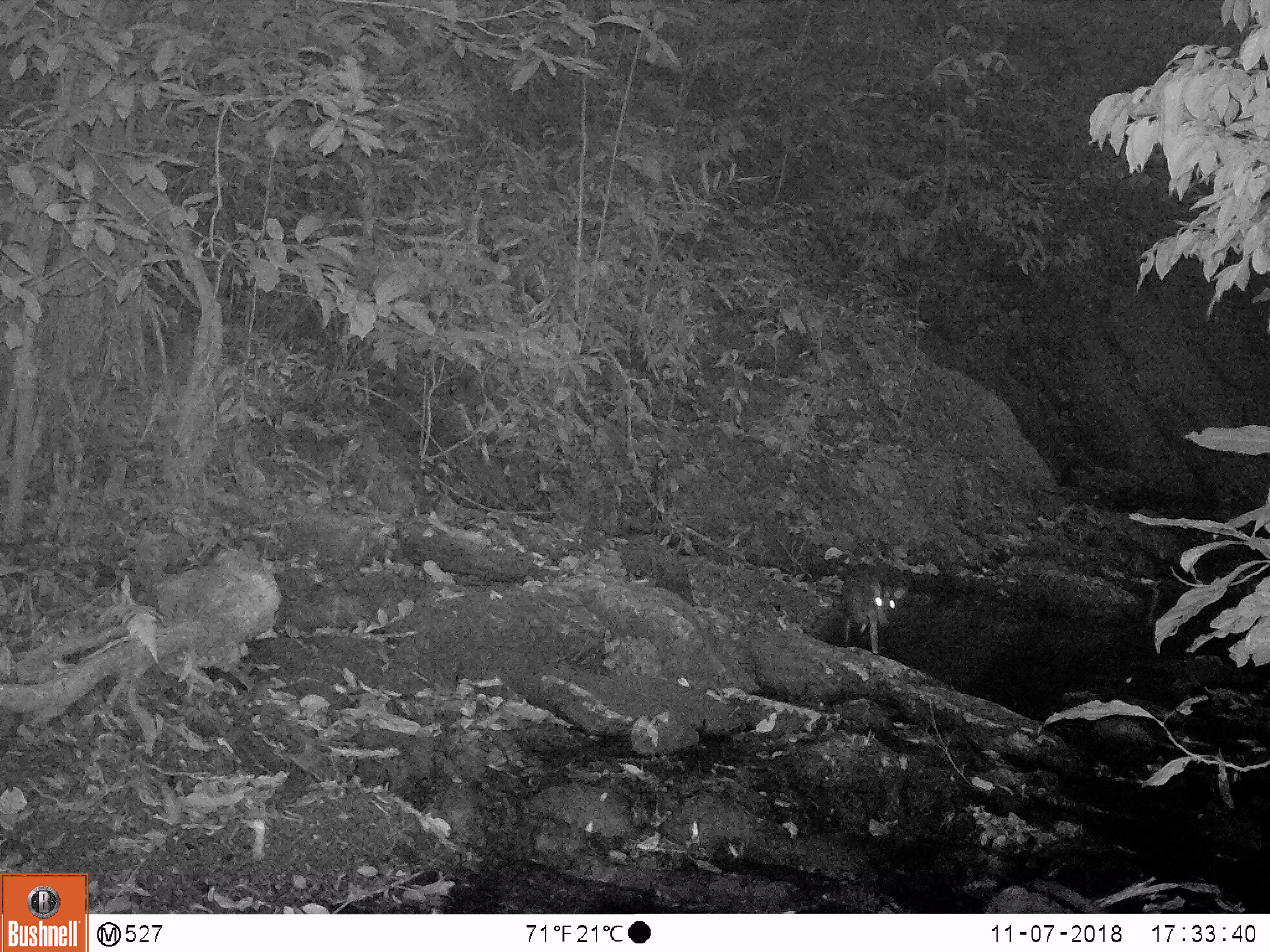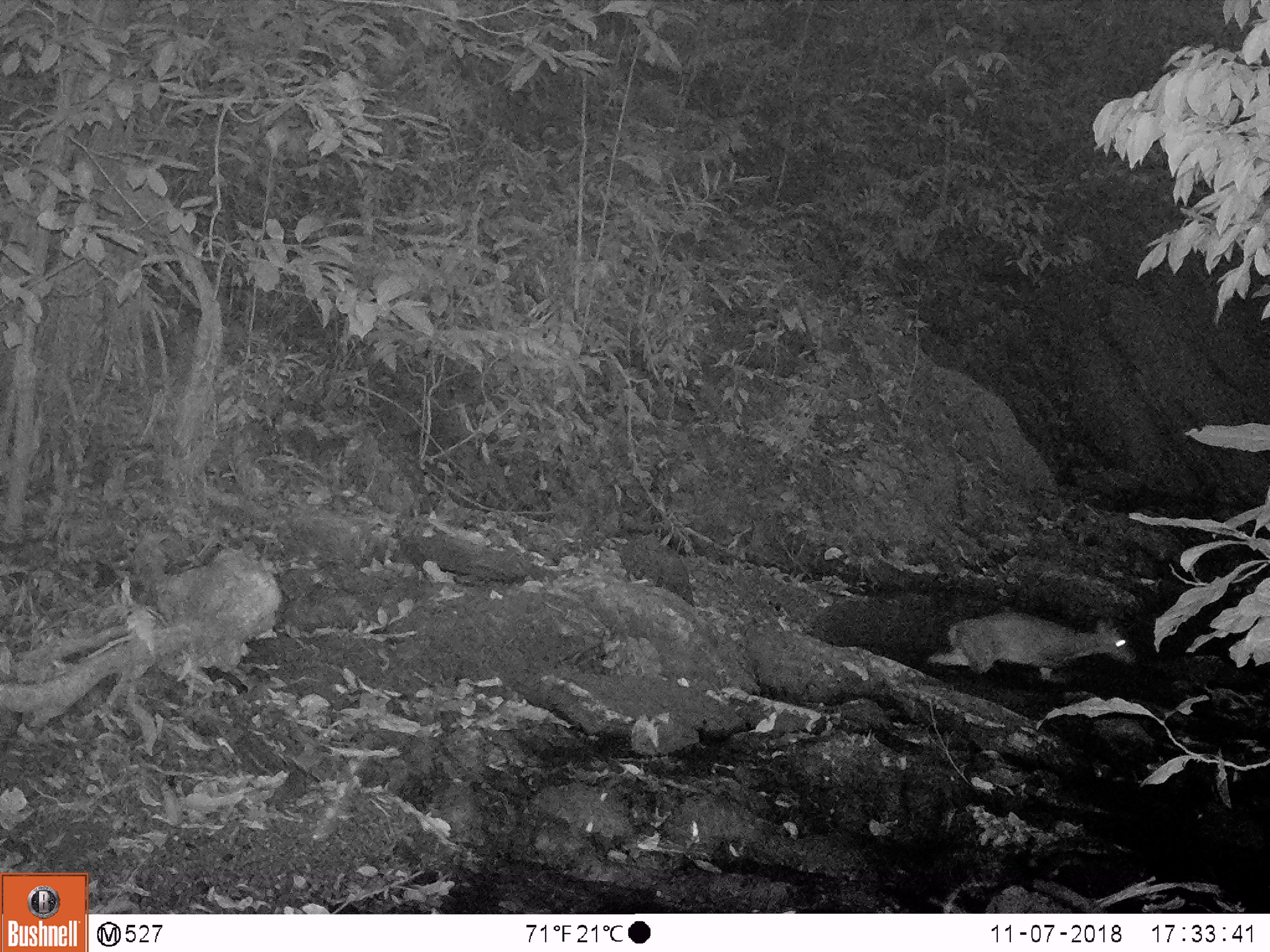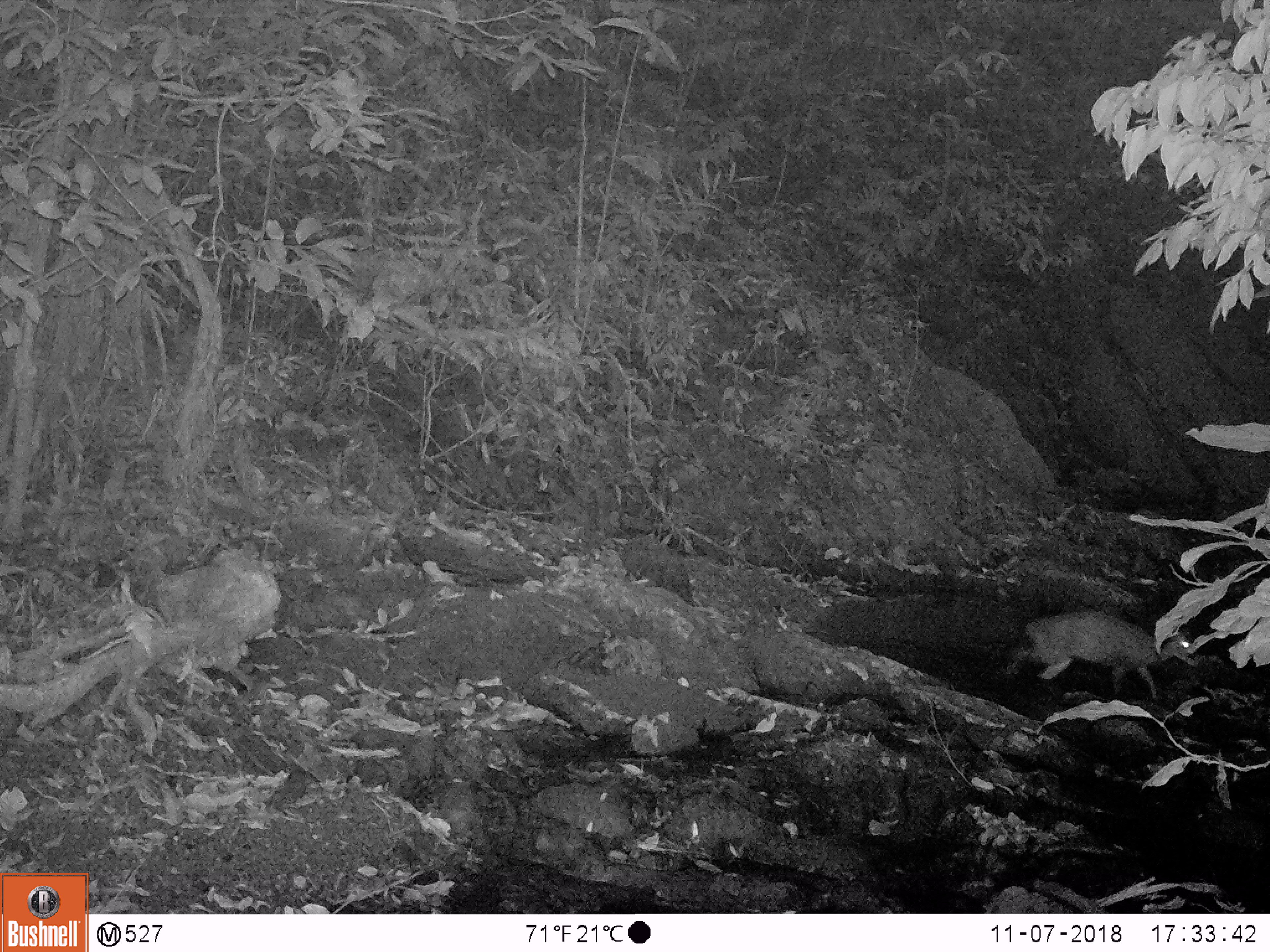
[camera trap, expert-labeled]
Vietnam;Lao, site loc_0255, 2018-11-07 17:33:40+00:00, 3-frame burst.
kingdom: Animalia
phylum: Chordata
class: Mammalia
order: Artiodactyla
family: Cervidae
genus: Muntiacus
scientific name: Muntiacus rooseveltorum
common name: roosevelt's muntjac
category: roosevelts muntjac group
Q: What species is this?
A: Roosevelts muntjac group (roosevelt's muntjac) (Muntiacus rooseveltorum).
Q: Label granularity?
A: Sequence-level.